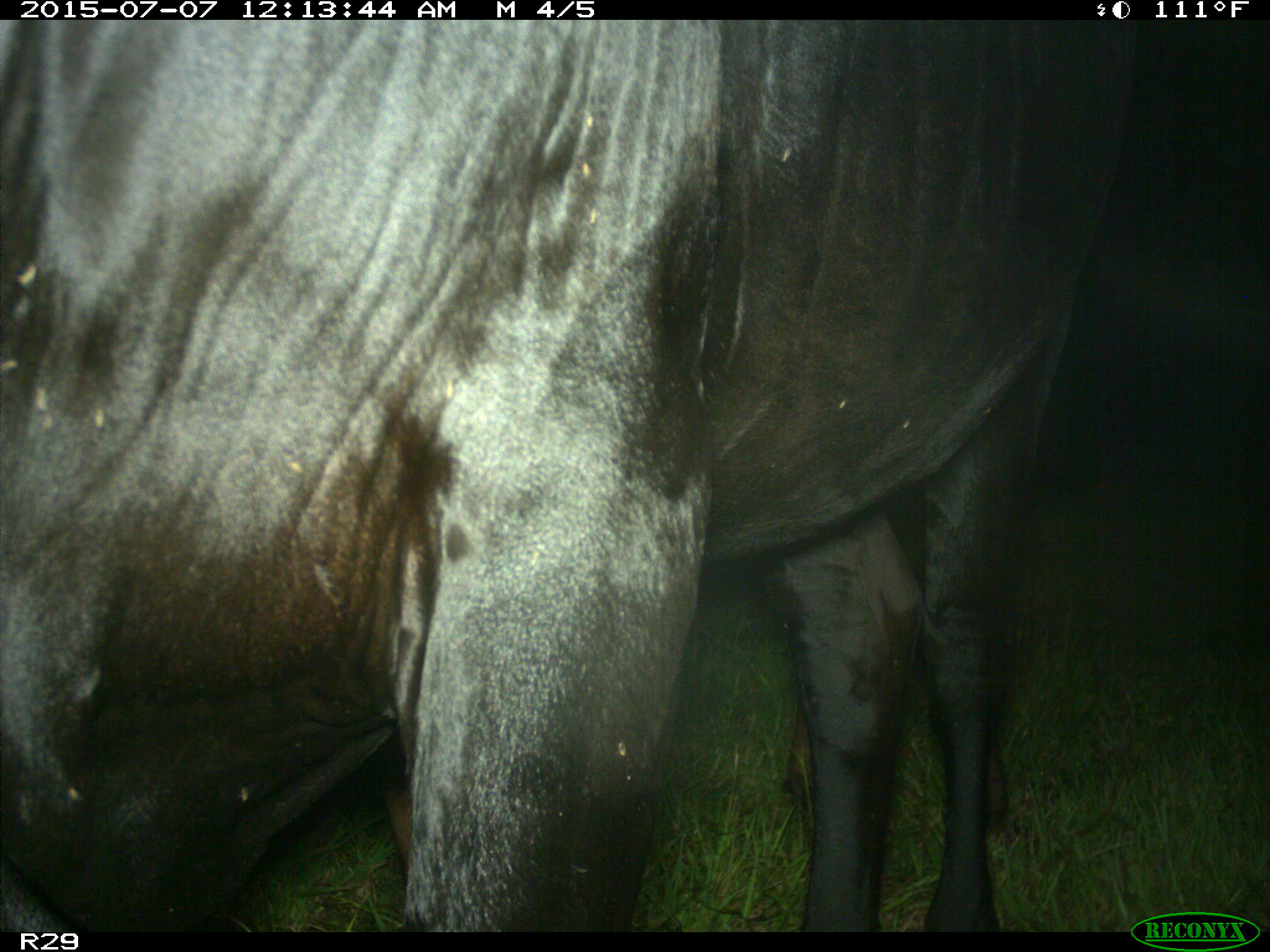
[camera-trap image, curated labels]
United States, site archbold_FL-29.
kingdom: Animalia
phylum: Chordata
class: Mammalia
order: Artiodactyla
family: Bovidae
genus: Bos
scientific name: Bos taurus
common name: domestic cow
Bos taurus (domestic cow).